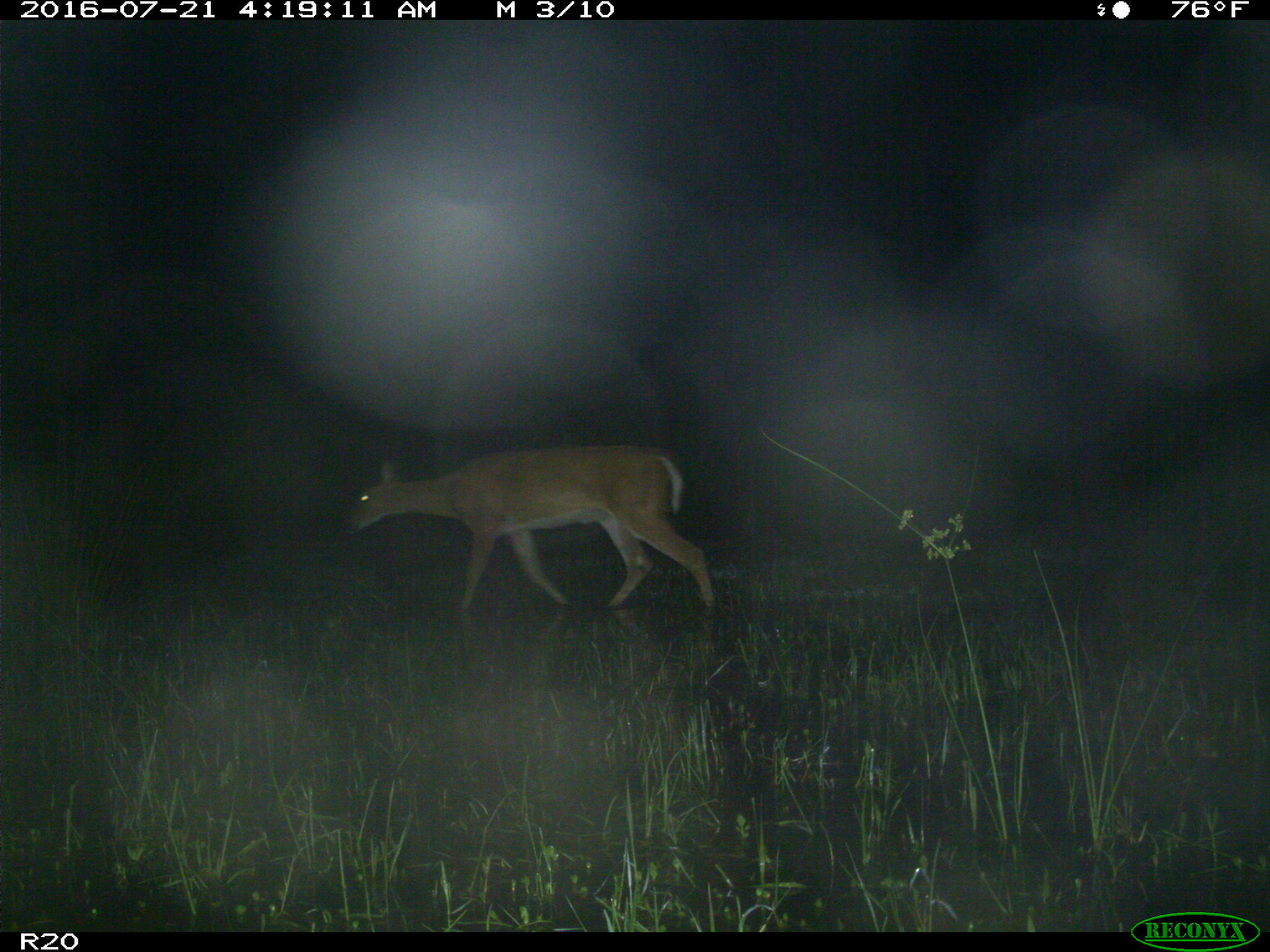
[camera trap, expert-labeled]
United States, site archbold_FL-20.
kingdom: Animalia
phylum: Chordata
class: Mammalia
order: Artiodactyla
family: Cervidae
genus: Odocoileus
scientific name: Odocoileus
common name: deer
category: unidentified deer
Unidentified deer (deer) (Odocoileus).